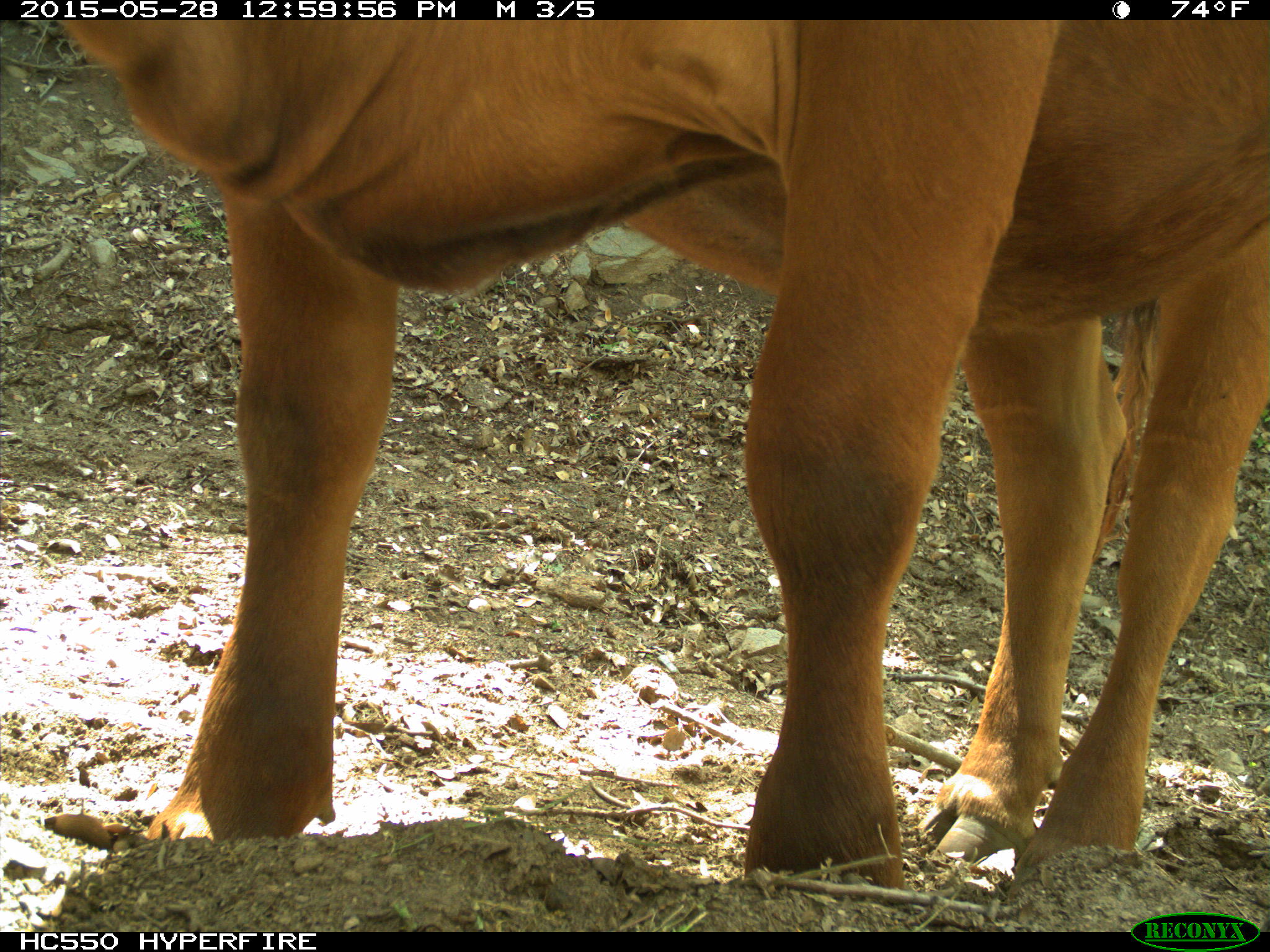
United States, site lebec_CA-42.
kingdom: Animalia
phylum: Chordata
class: Mammalia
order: Artiodactyla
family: Bovidae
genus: Bos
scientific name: Bos taurus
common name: domestic cow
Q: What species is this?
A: Bos taurus (domestic cow).